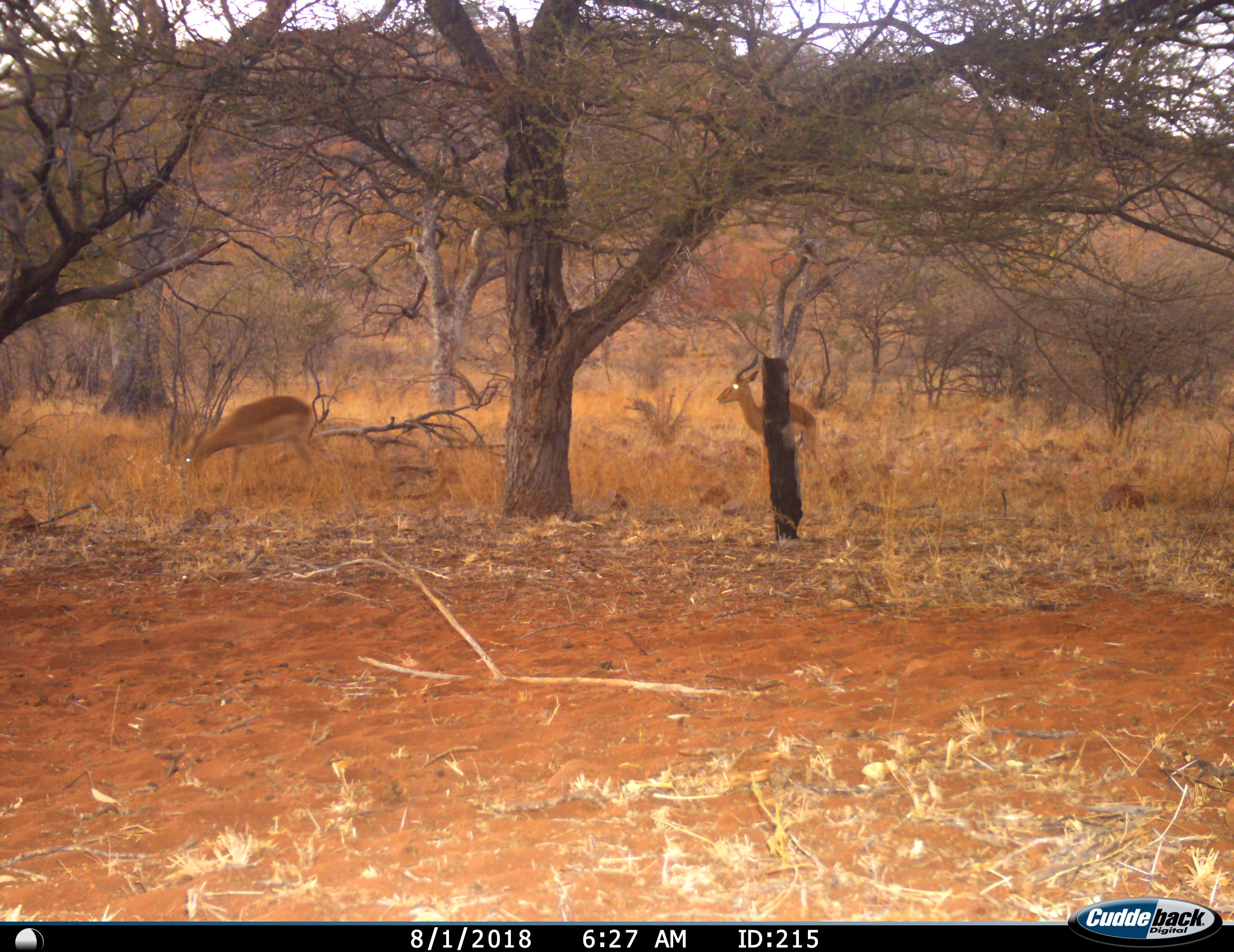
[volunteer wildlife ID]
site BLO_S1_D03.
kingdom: Animalia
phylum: Chordata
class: Mammalia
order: Artiodactyla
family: Bovidae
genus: Aepyceros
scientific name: Aepyceros melampus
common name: impala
Impala (Aepyceros melampus), count 2. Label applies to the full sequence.